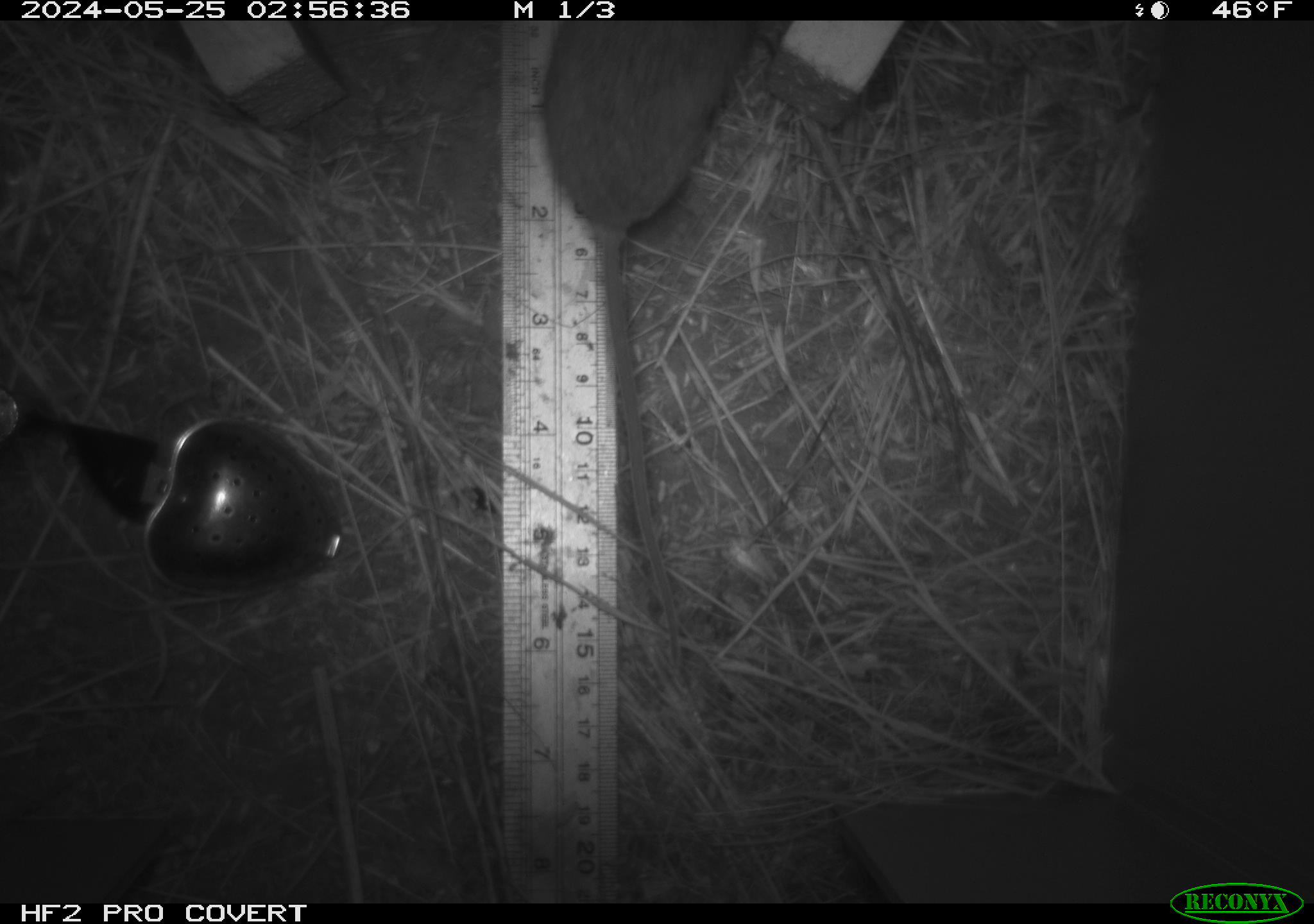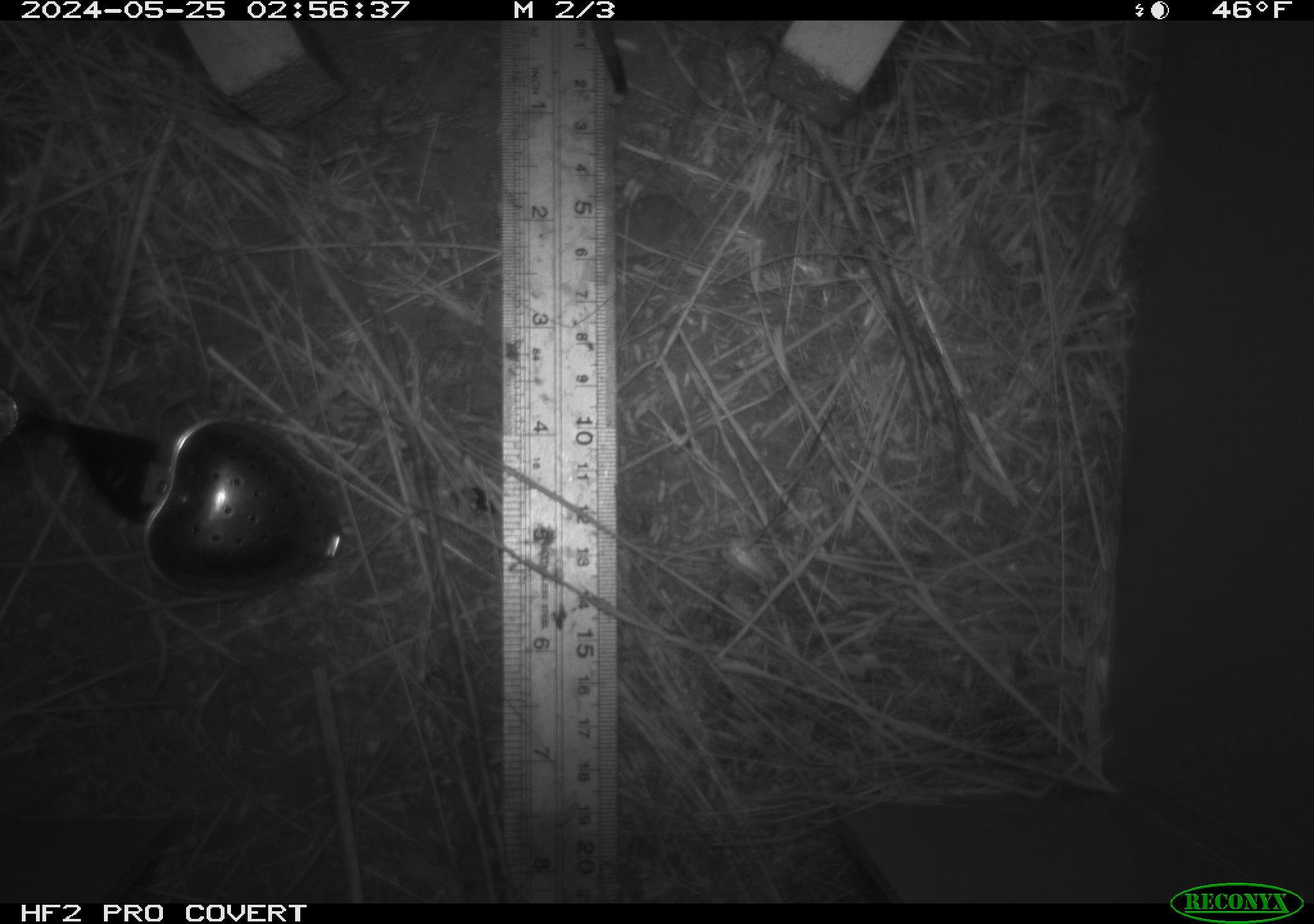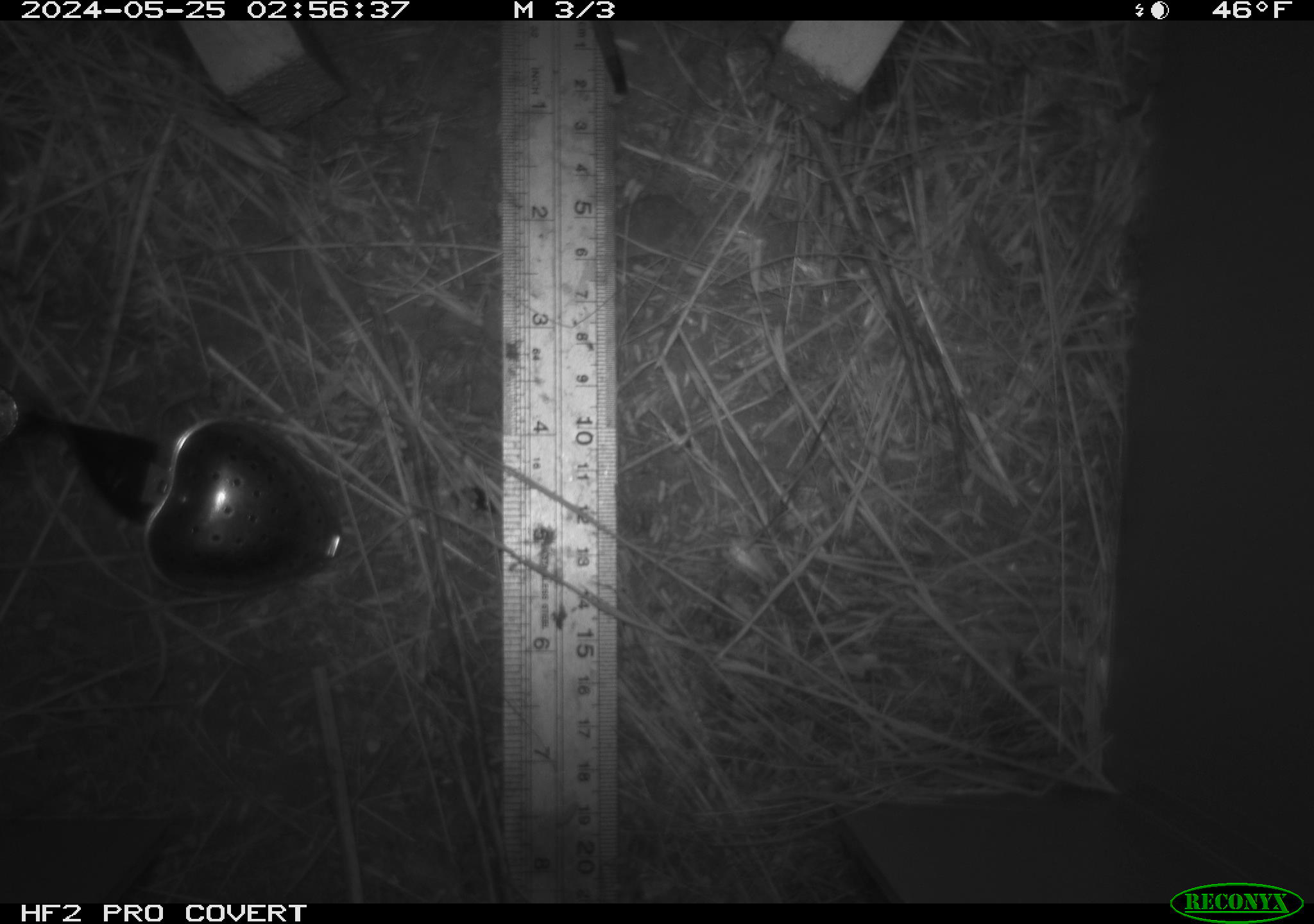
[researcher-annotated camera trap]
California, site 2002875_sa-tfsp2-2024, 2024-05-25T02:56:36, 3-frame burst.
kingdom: Animalia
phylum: Chordata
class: Mammalia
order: Rodentia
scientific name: Rodentia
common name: rodent